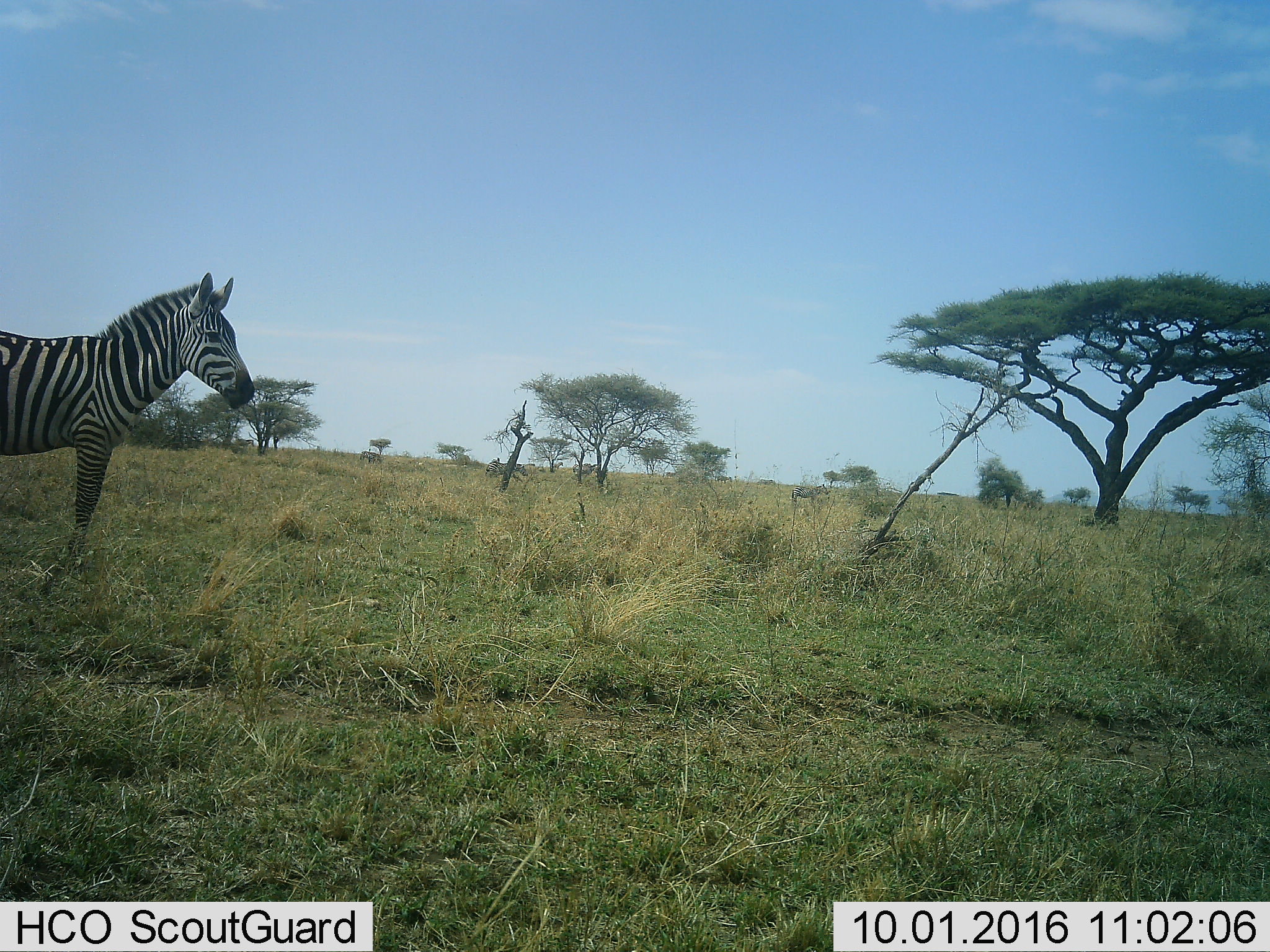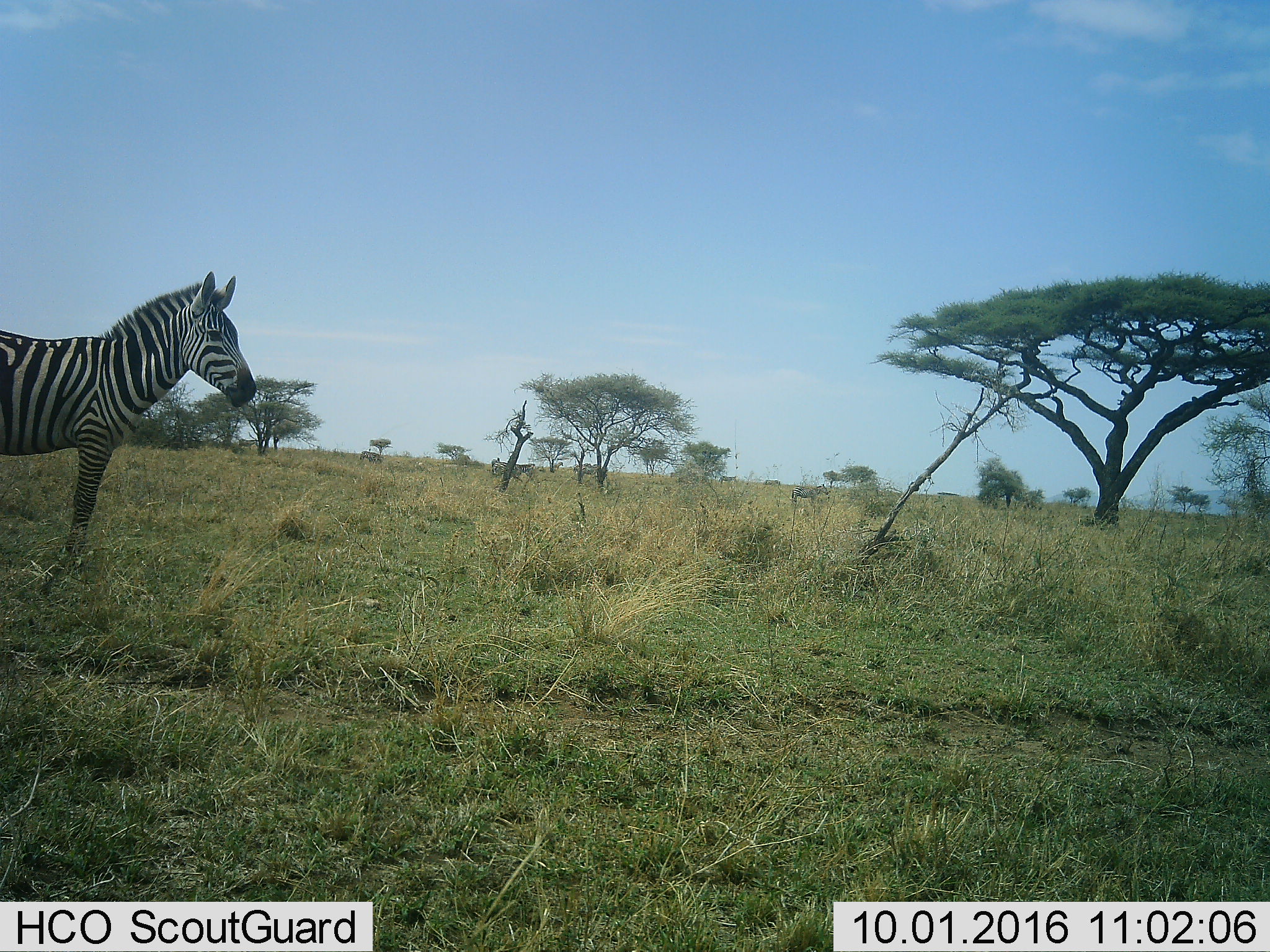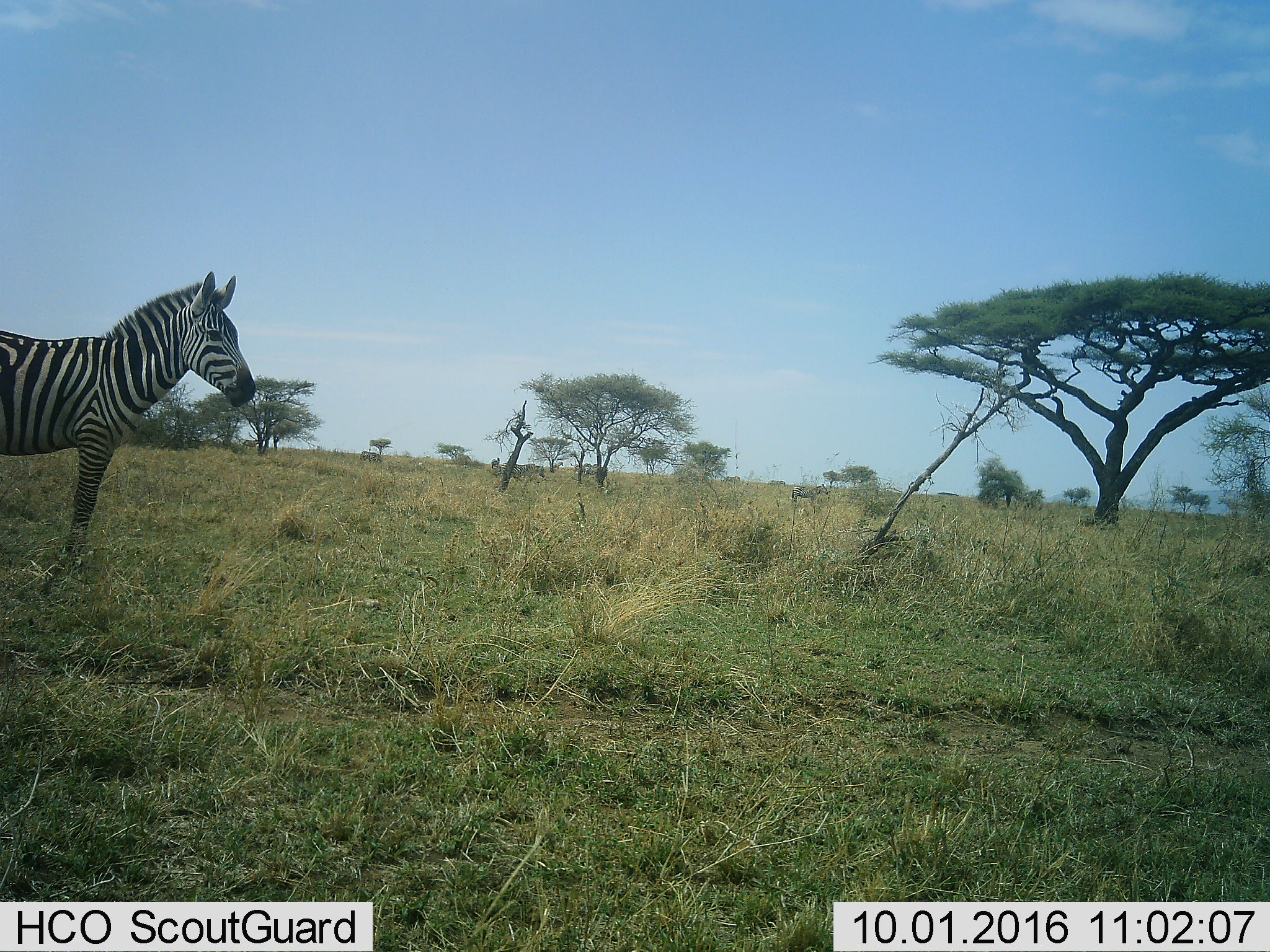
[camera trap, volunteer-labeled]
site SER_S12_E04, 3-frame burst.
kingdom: Animalia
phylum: Chordata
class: Mammalia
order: Perissodactyla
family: Equidae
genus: Equus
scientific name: Equus quagga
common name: plains zebra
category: zebraplains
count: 1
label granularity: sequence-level